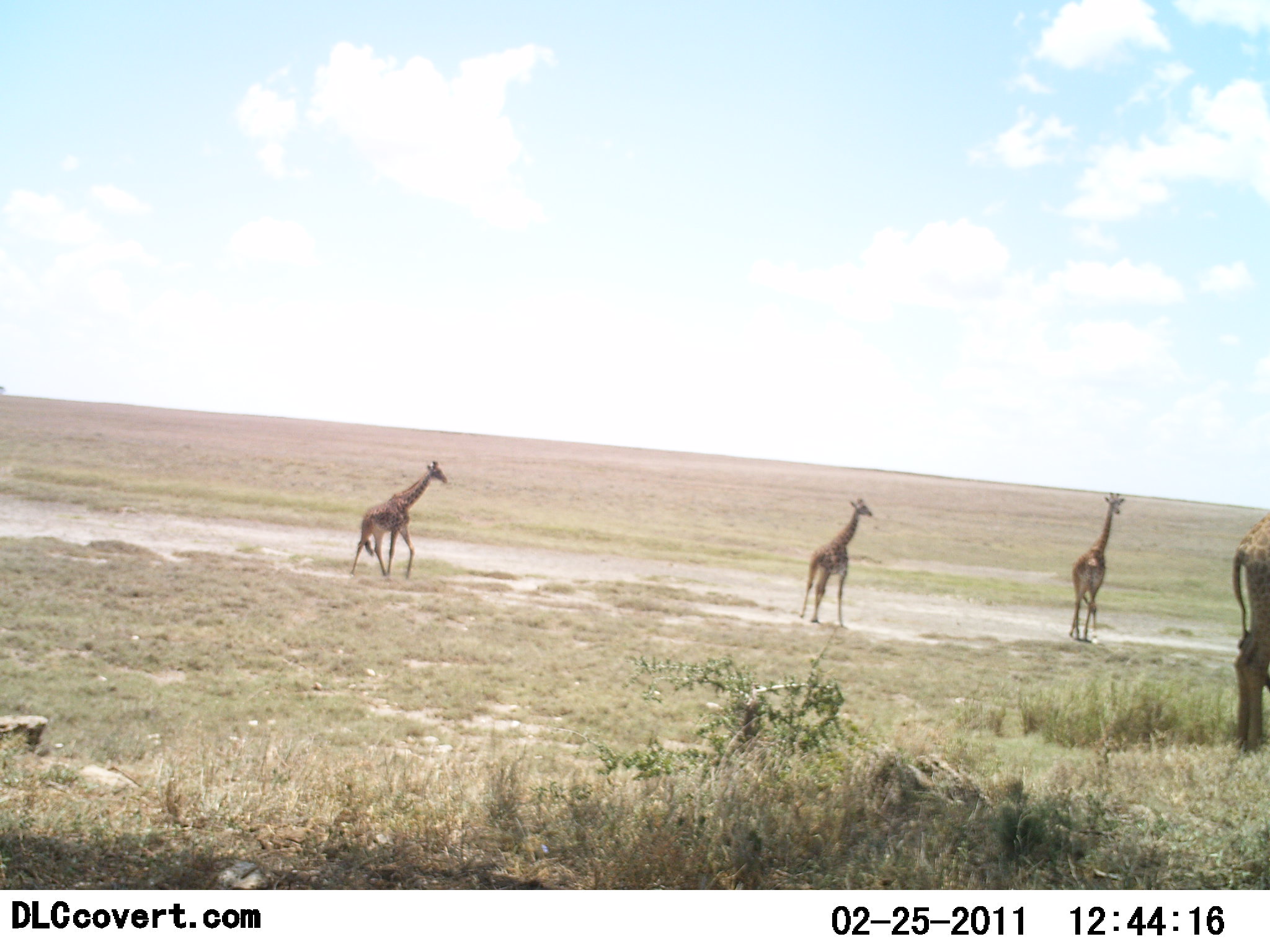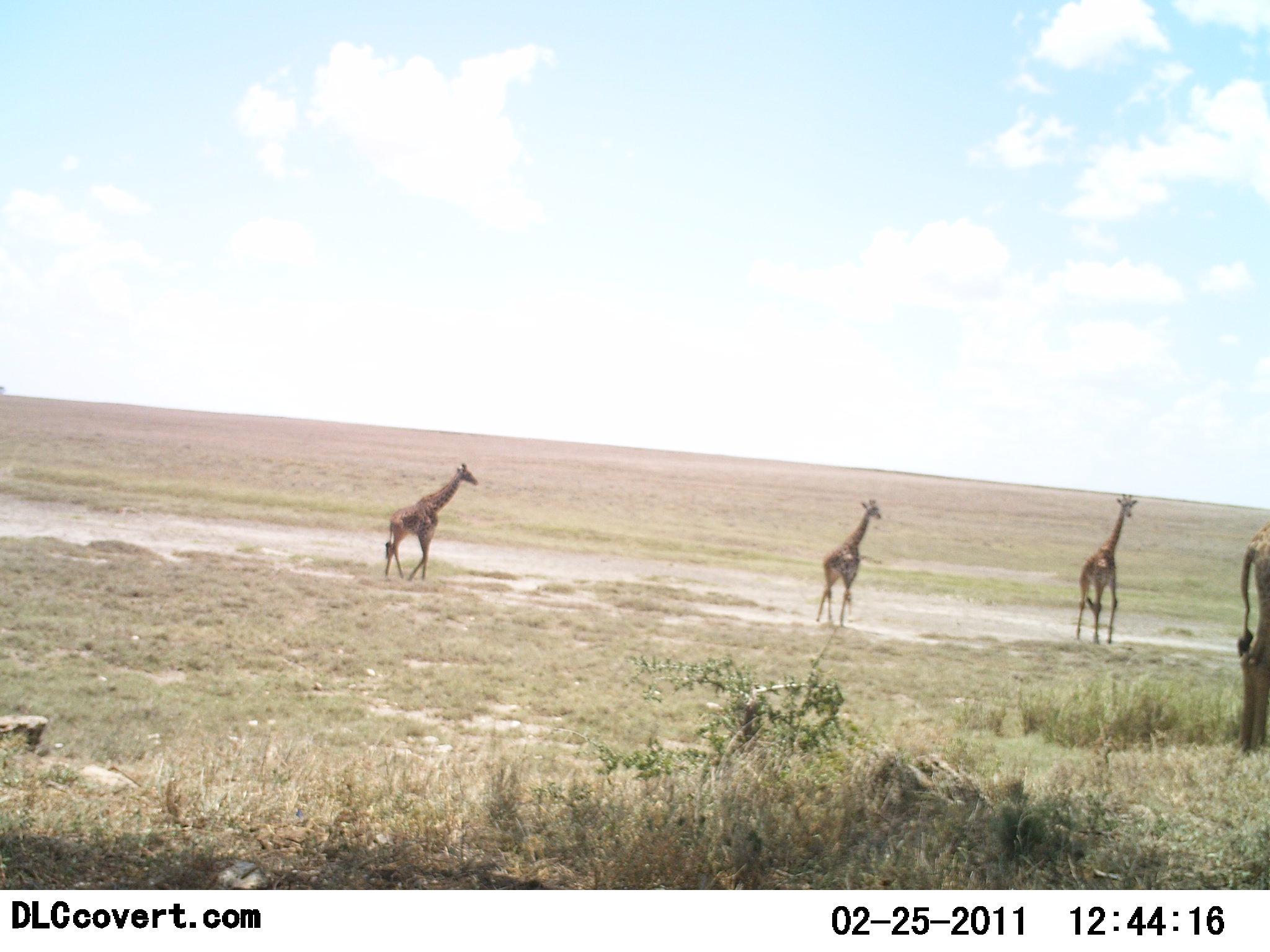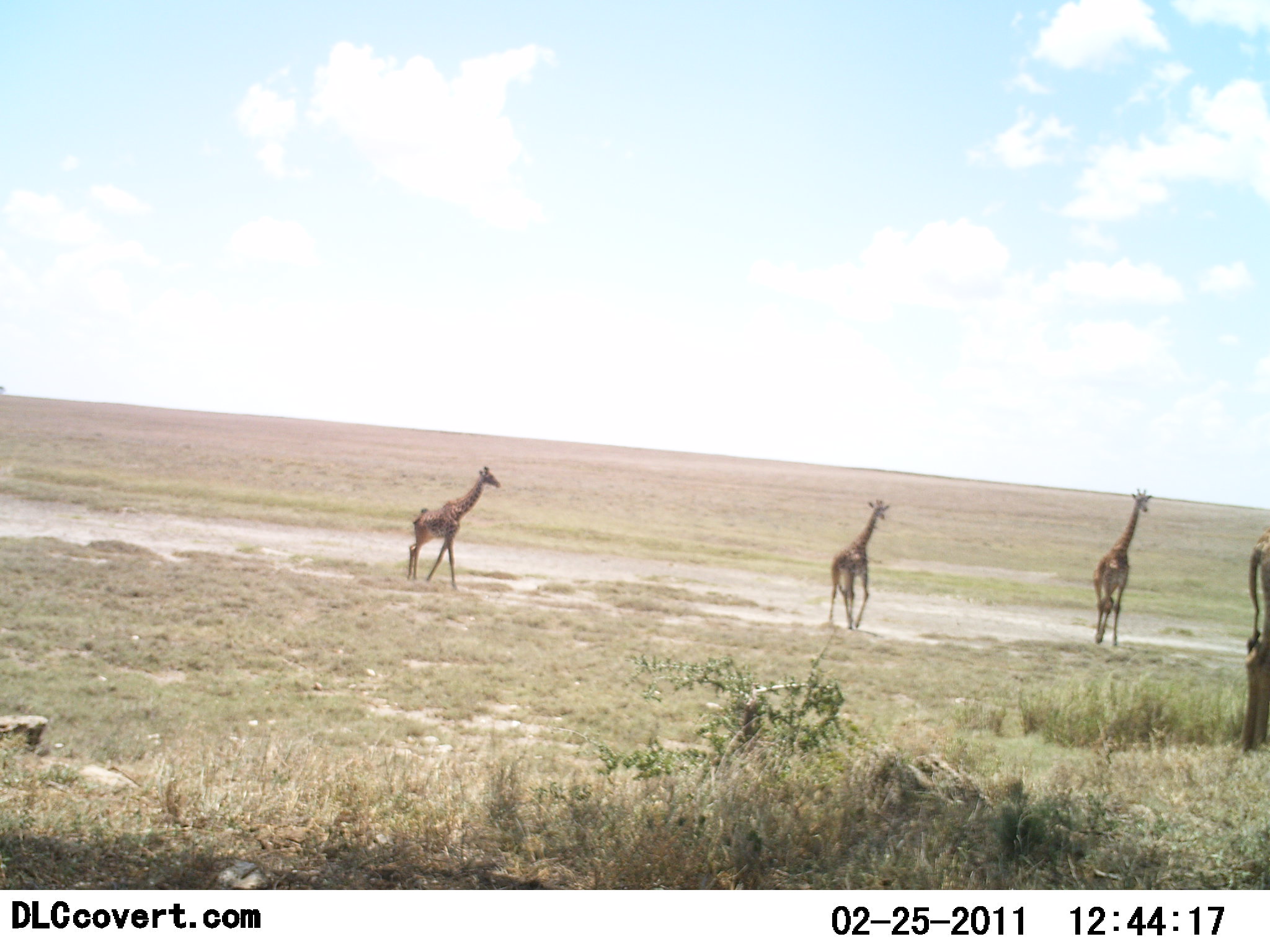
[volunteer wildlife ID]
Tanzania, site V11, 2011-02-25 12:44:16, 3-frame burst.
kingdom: Animalia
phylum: Chordata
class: Mammalia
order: Artiodactyla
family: Giraffidae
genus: Giraffa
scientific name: Giraffa camelopardalis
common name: giraffe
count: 4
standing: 25%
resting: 0%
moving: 100%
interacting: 0%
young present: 17%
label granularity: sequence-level